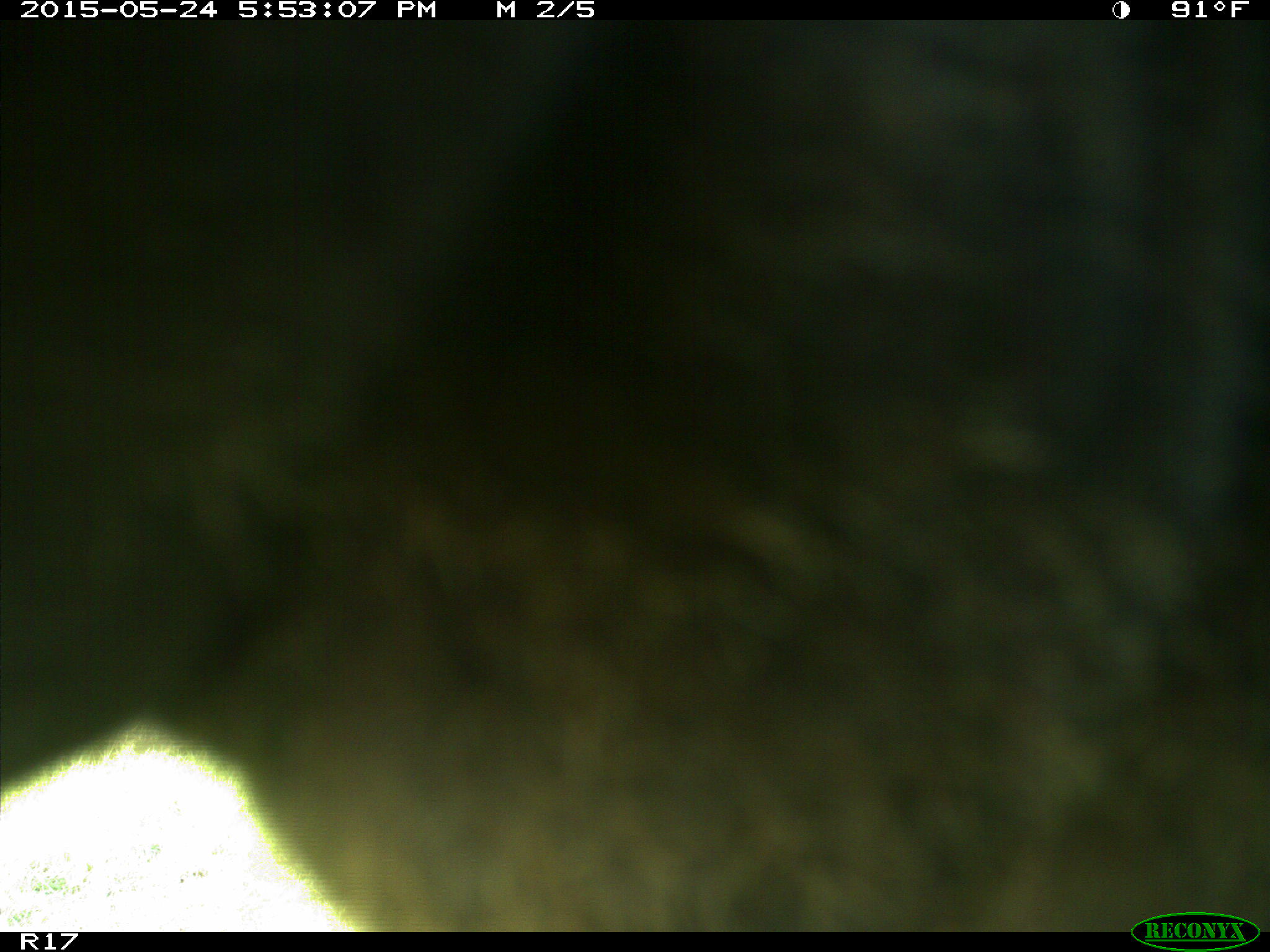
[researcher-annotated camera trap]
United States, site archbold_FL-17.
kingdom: Animalia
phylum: Chordata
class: Mammalia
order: Artiodactyla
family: Bovidae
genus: Bos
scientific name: Bos taurus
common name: domestic cow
Bos taurus (domestic cow).